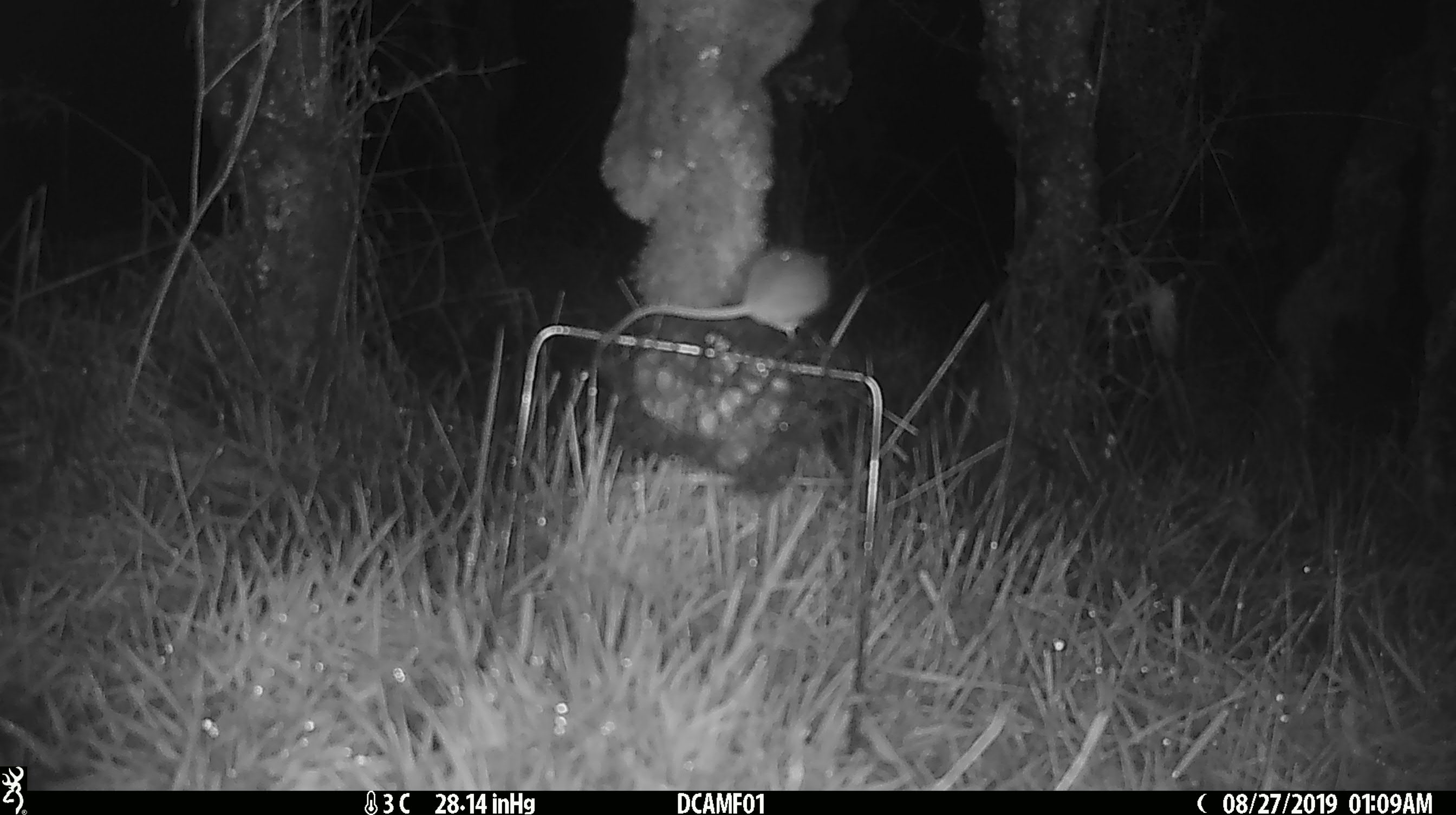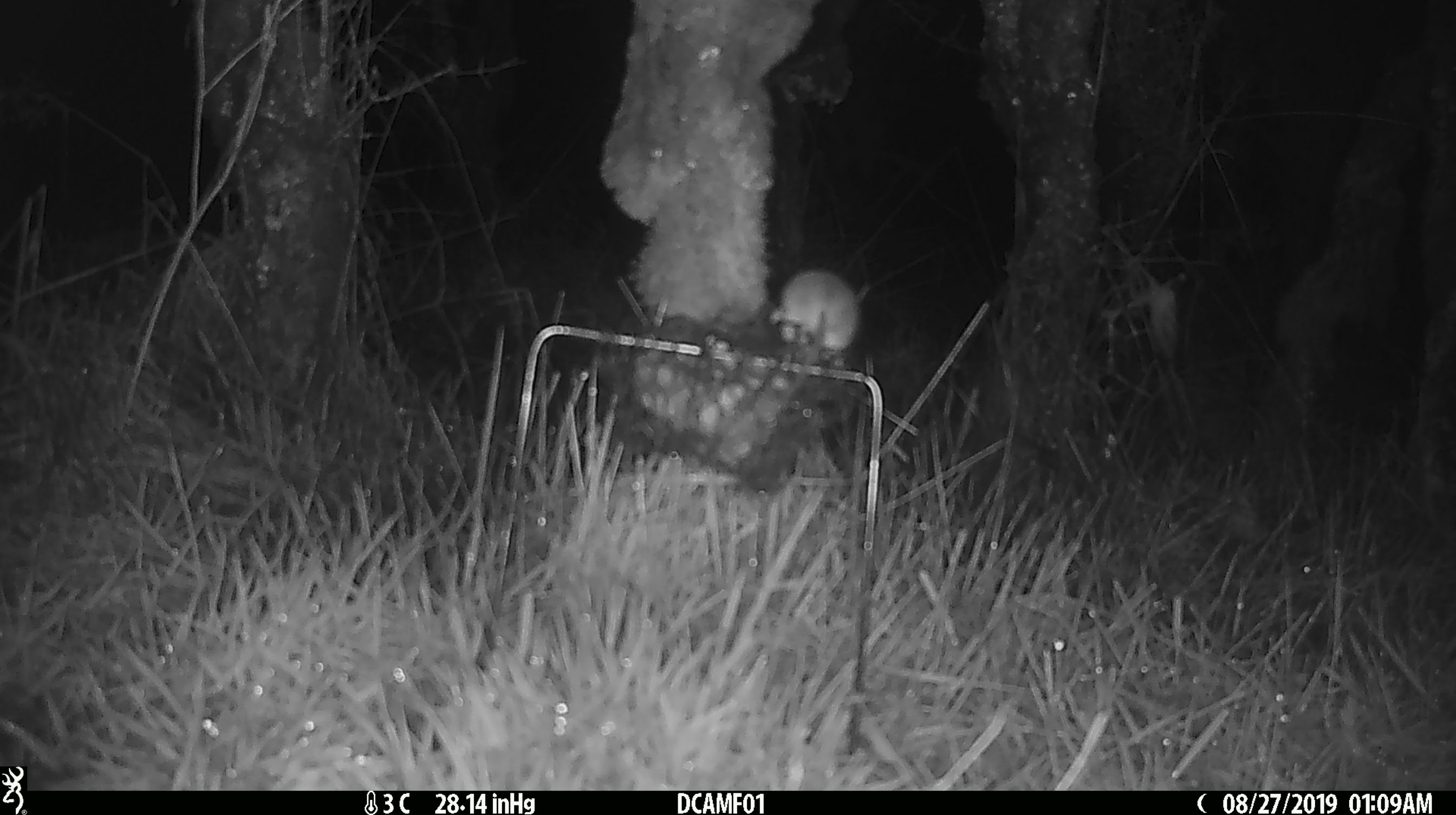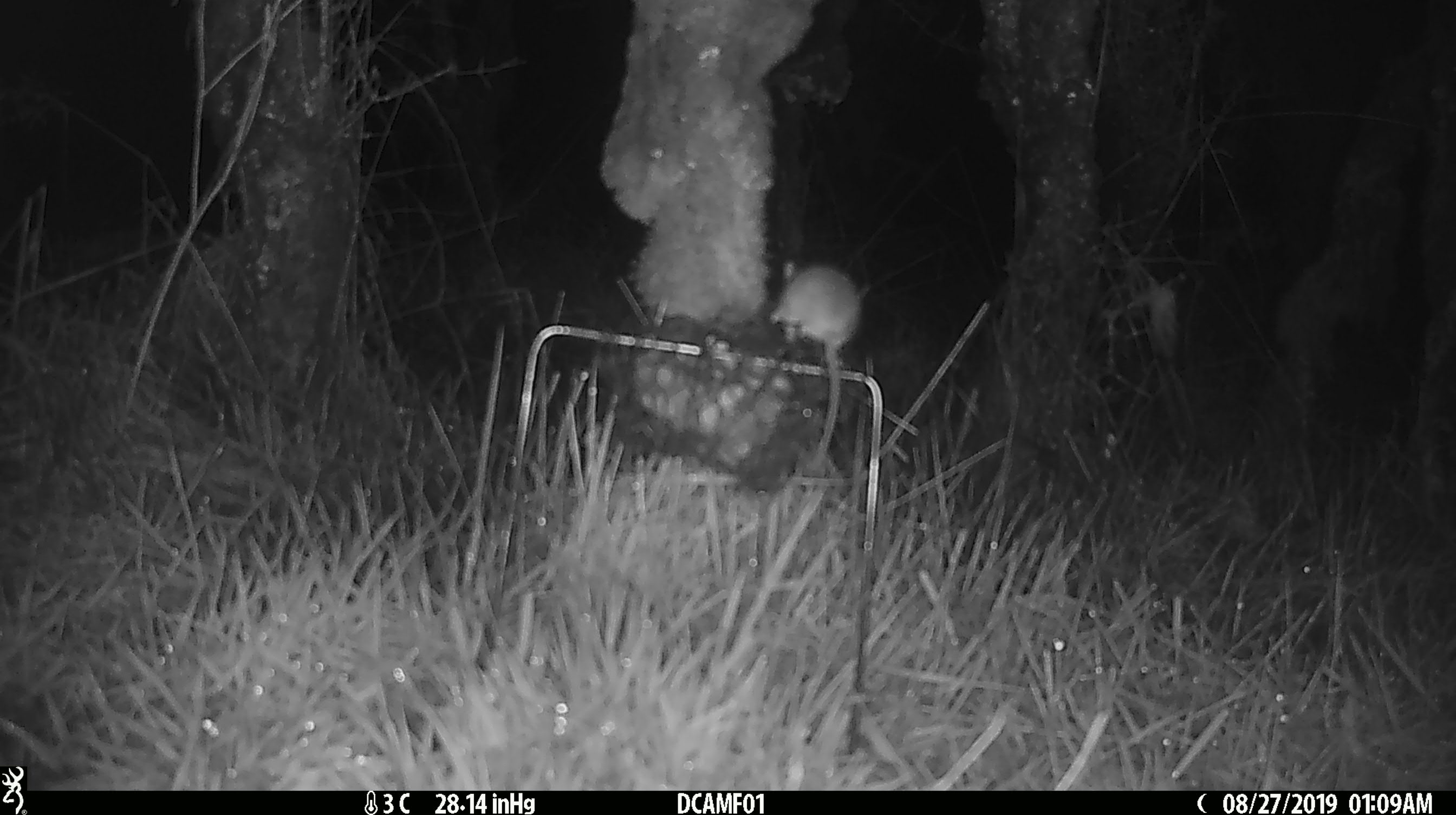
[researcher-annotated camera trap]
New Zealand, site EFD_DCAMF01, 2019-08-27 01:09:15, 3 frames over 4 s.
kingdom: Animalia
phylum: Chordata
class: Mammalia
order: Rodentia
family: Muridae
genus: Mus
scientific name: Mus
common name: mouse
Mouse (Mus).